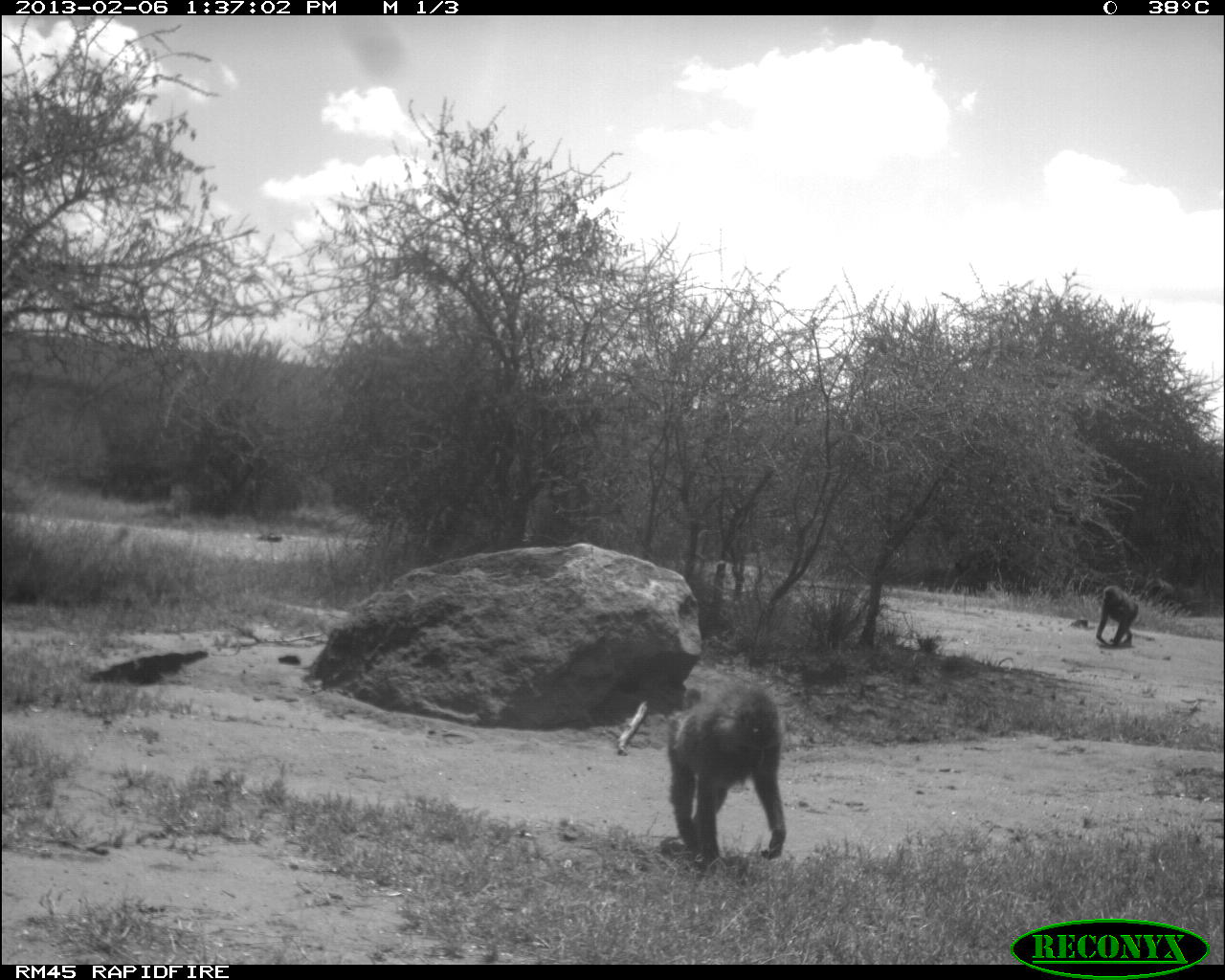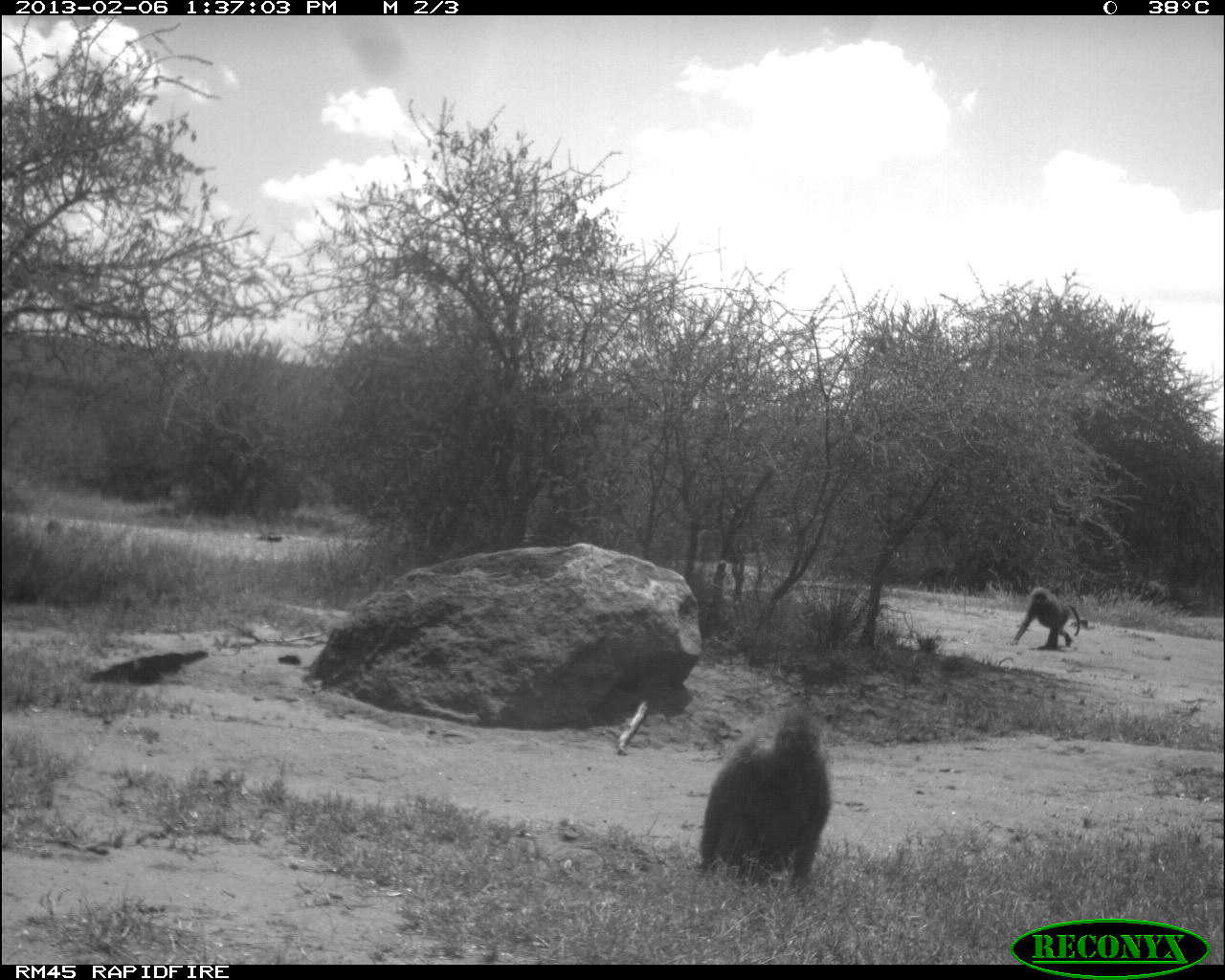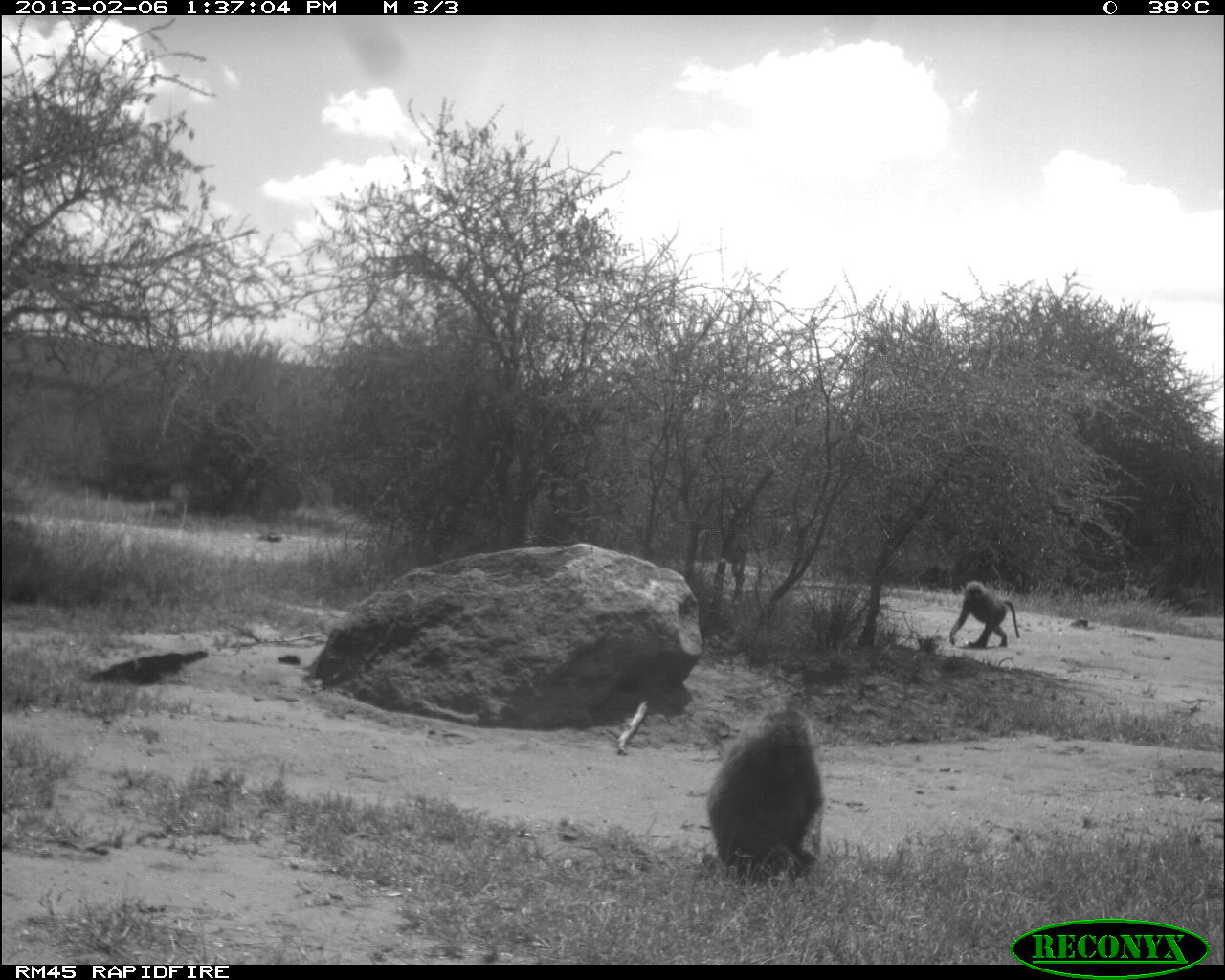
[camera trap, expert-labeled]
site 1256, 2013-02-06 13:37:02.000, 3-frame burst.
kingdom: Animalia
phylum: Chordata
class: Mammalia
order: Primates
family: Cercopithecidae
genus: Papio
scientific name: Papio anubis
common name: olive baboon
Papio anubis (olive baboon), count 2.